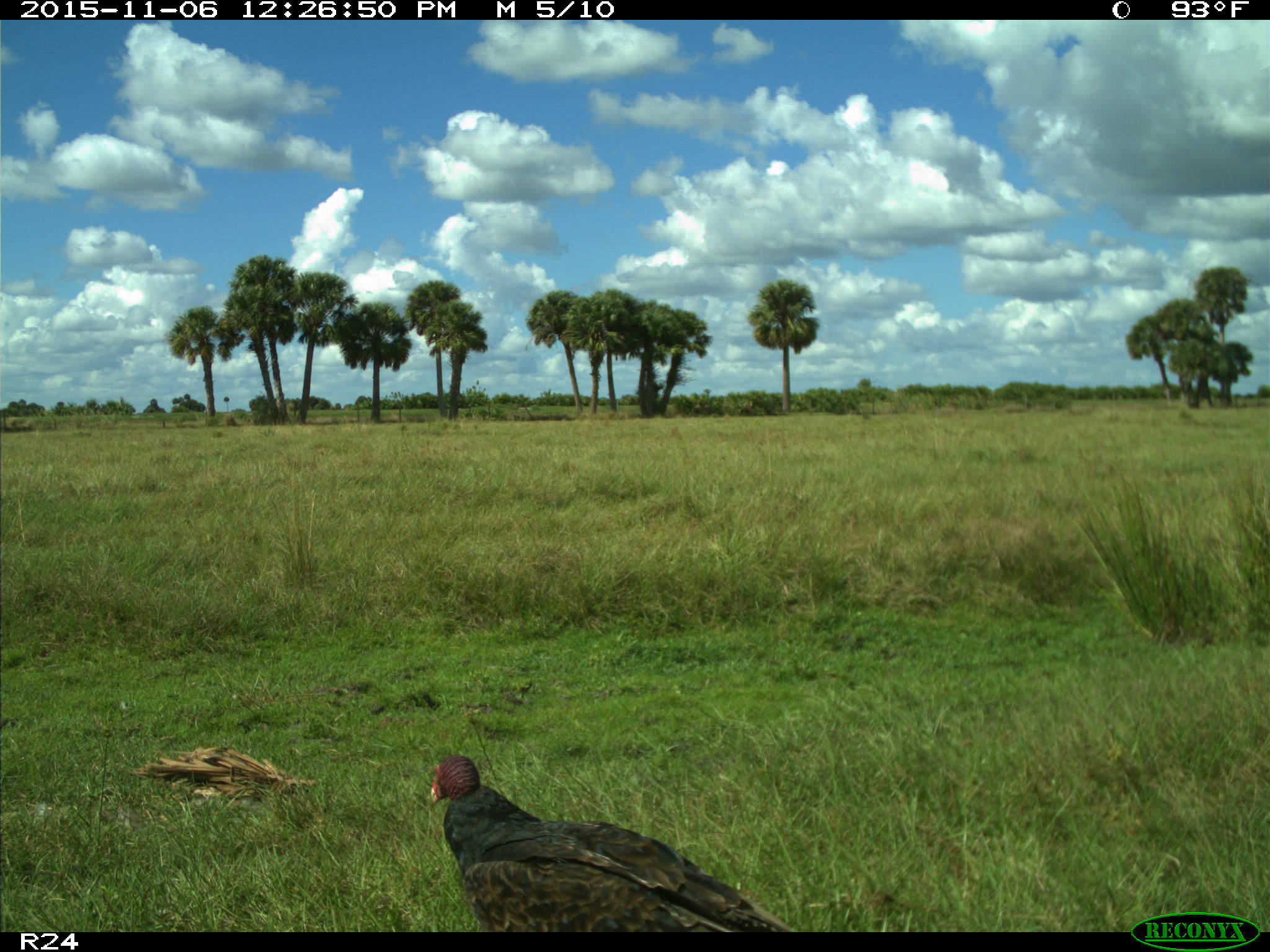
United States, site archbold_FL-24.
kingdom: Animalia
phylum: Chordata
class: Aves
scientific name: Aves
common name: birds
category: unidentified bird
Unidentified bird (birds) (Aves).